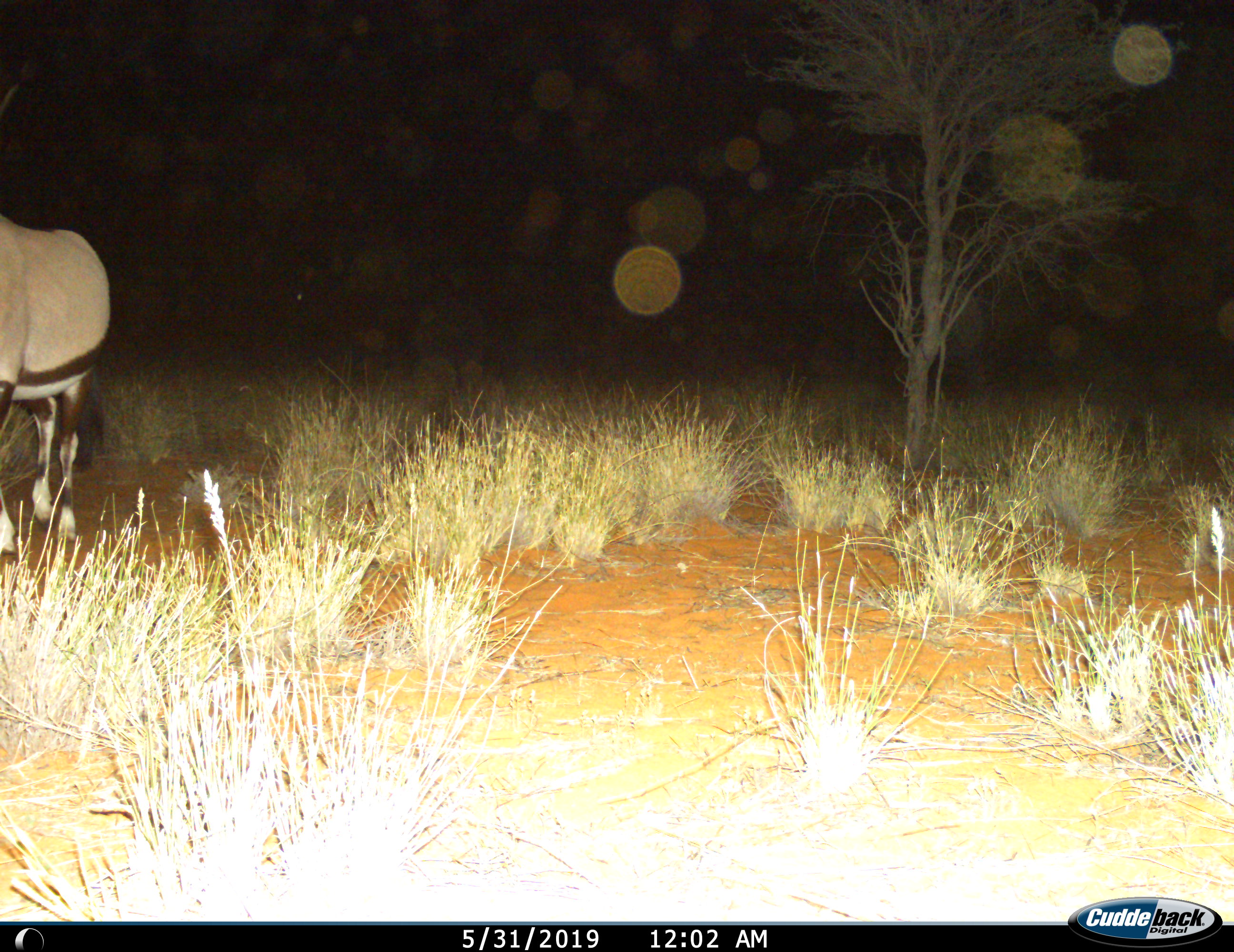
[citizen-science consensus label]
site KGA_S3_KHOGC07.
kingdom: Animalia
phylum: Chordata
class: Mammalia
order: Artiodactyla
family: Bovidae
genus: Oryx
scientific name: Oryx gazella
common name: gemsbok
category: oryx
Oryx (gemsbok) (Oryx gazella), count 1. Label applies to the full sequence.